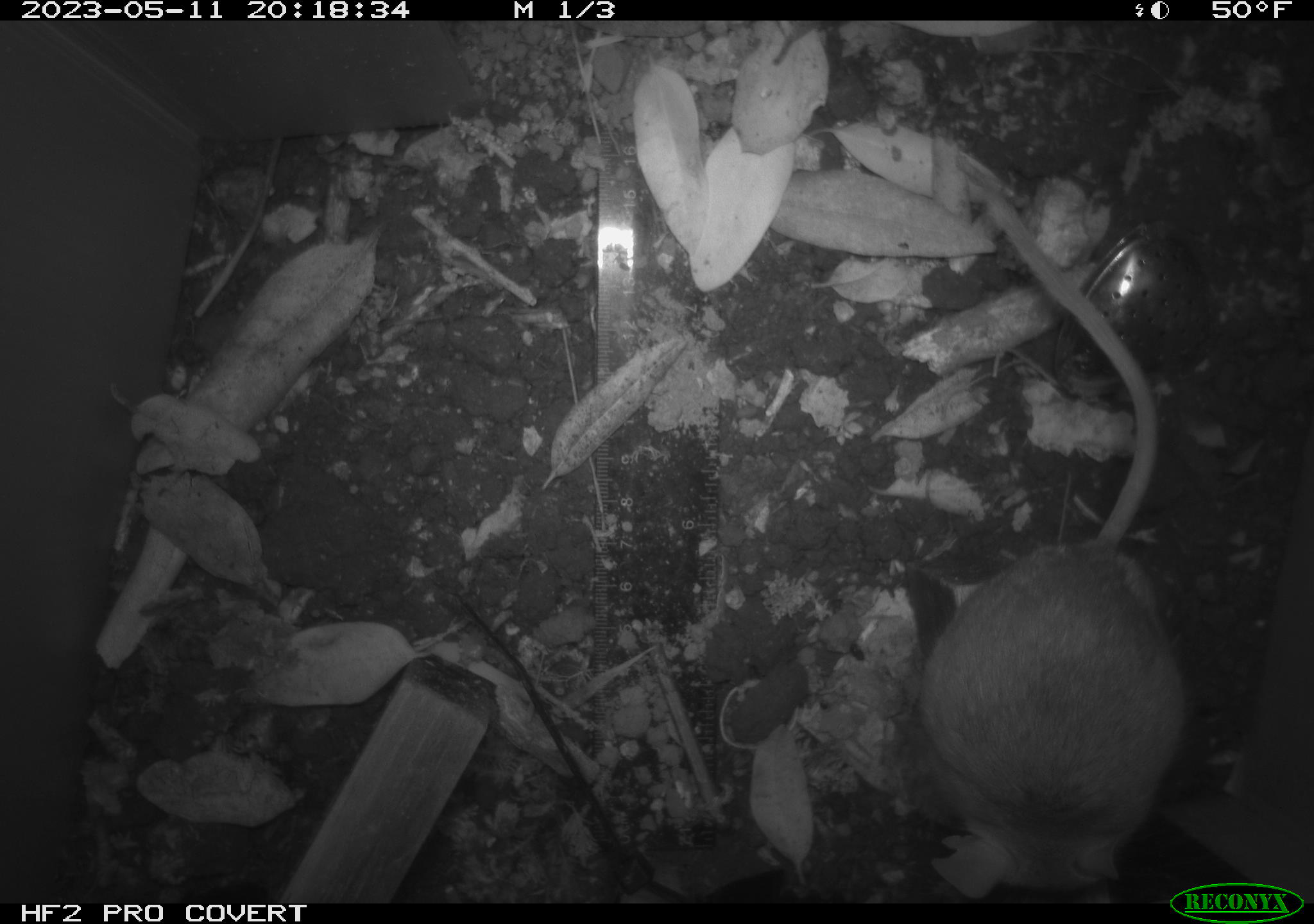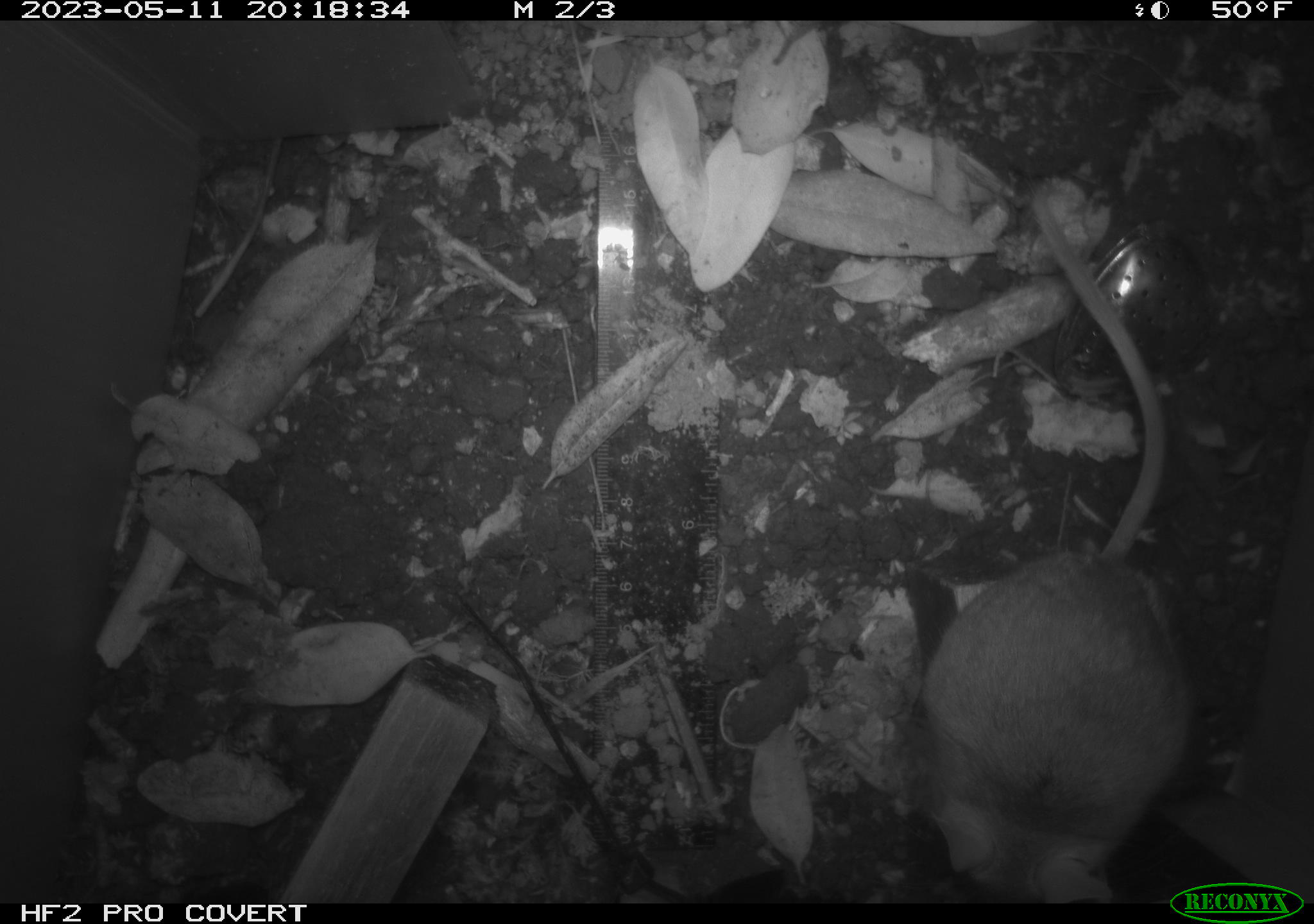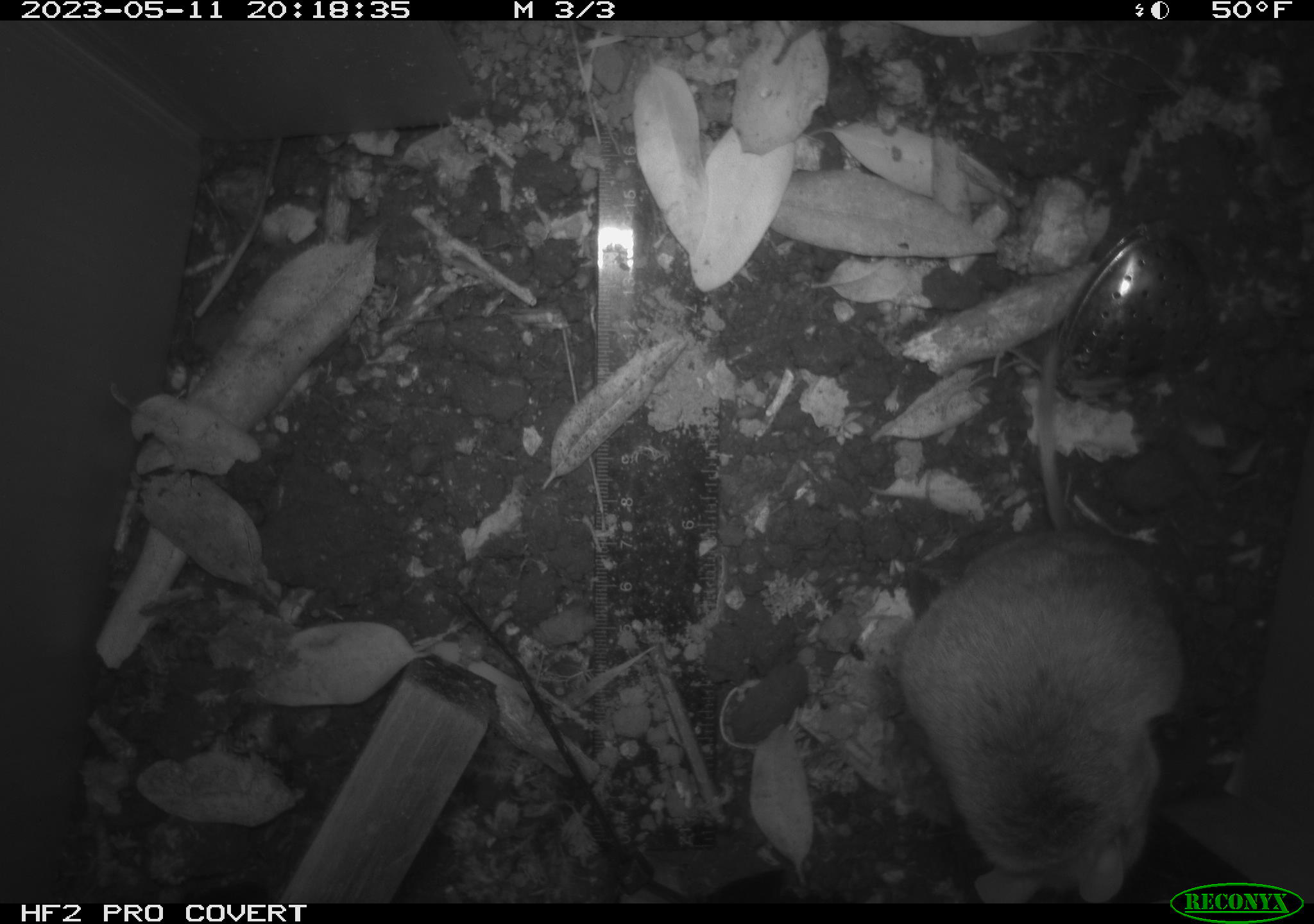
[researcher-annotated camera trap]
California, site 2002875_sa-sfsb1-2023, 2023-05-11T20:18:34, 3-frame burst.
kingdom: Animalia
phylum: Chordata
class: Mammalia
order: Rodentia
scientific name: Rodentia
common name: mouse species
Mouse species (Rodentia).